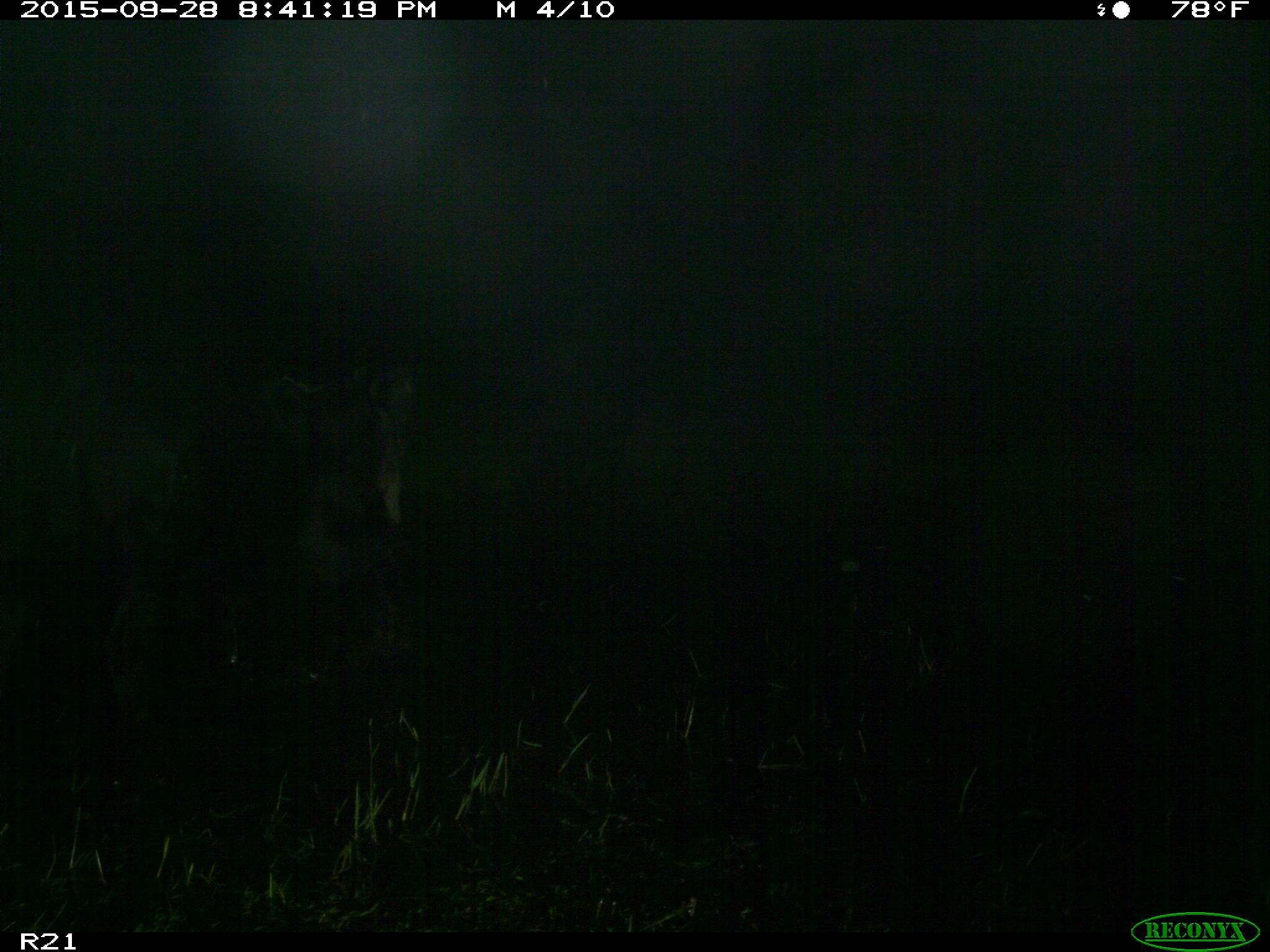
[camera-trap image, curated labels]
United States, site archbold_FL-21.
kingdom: Animalia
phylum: Chordata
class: Mammalia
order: Artiodactyla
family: Bovidae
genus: Bos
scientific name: Bos taurus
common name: domestic cow